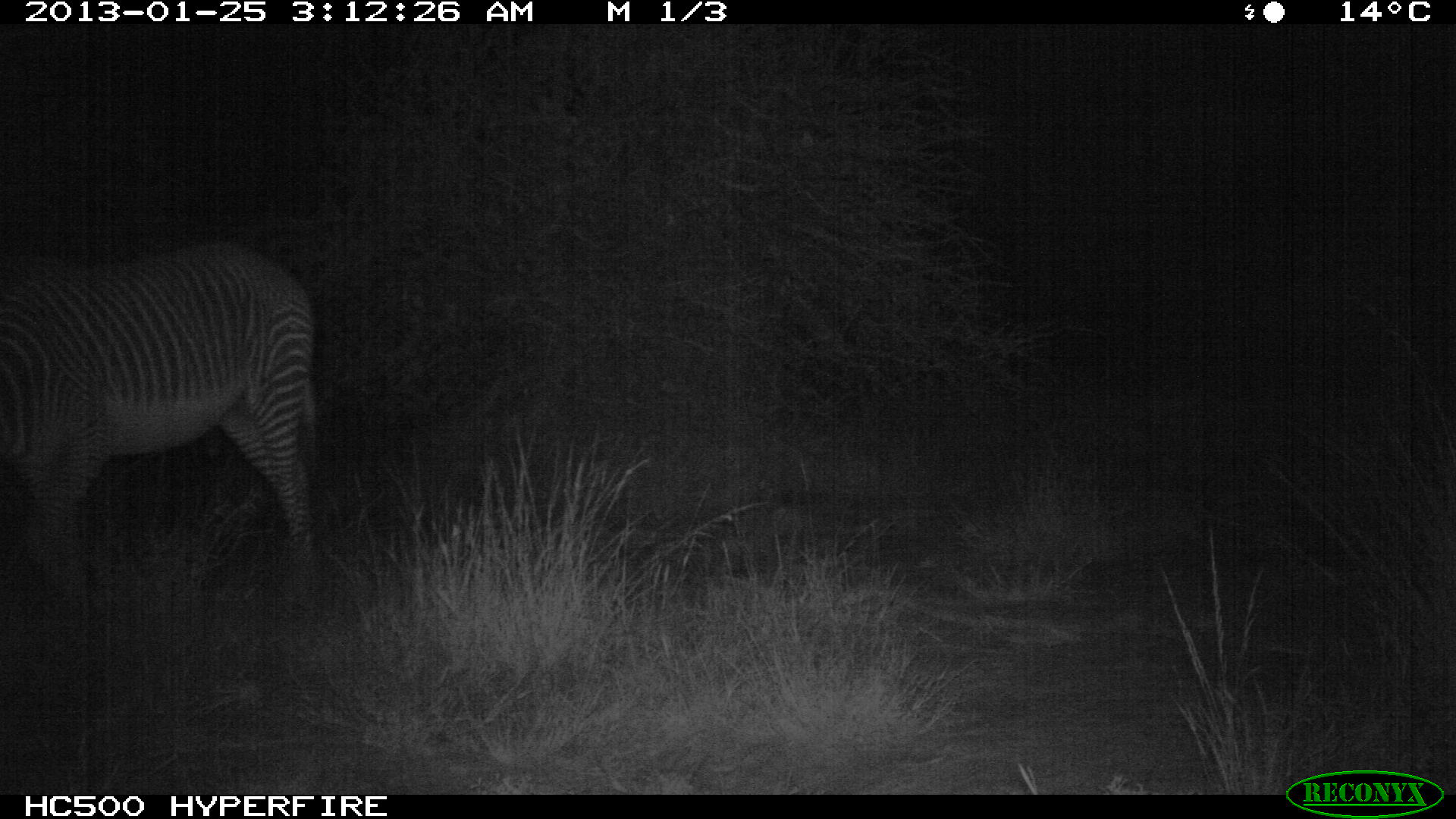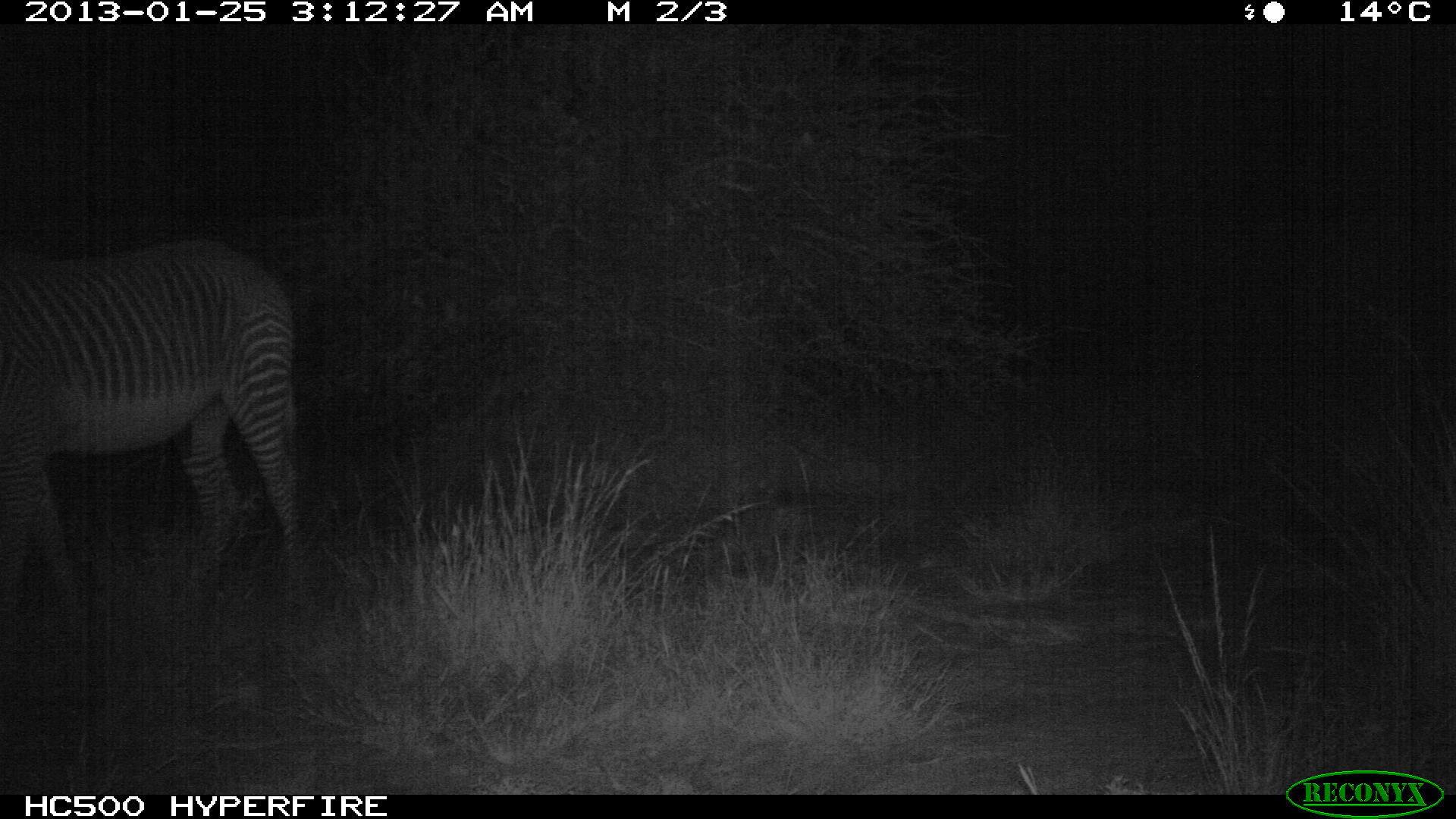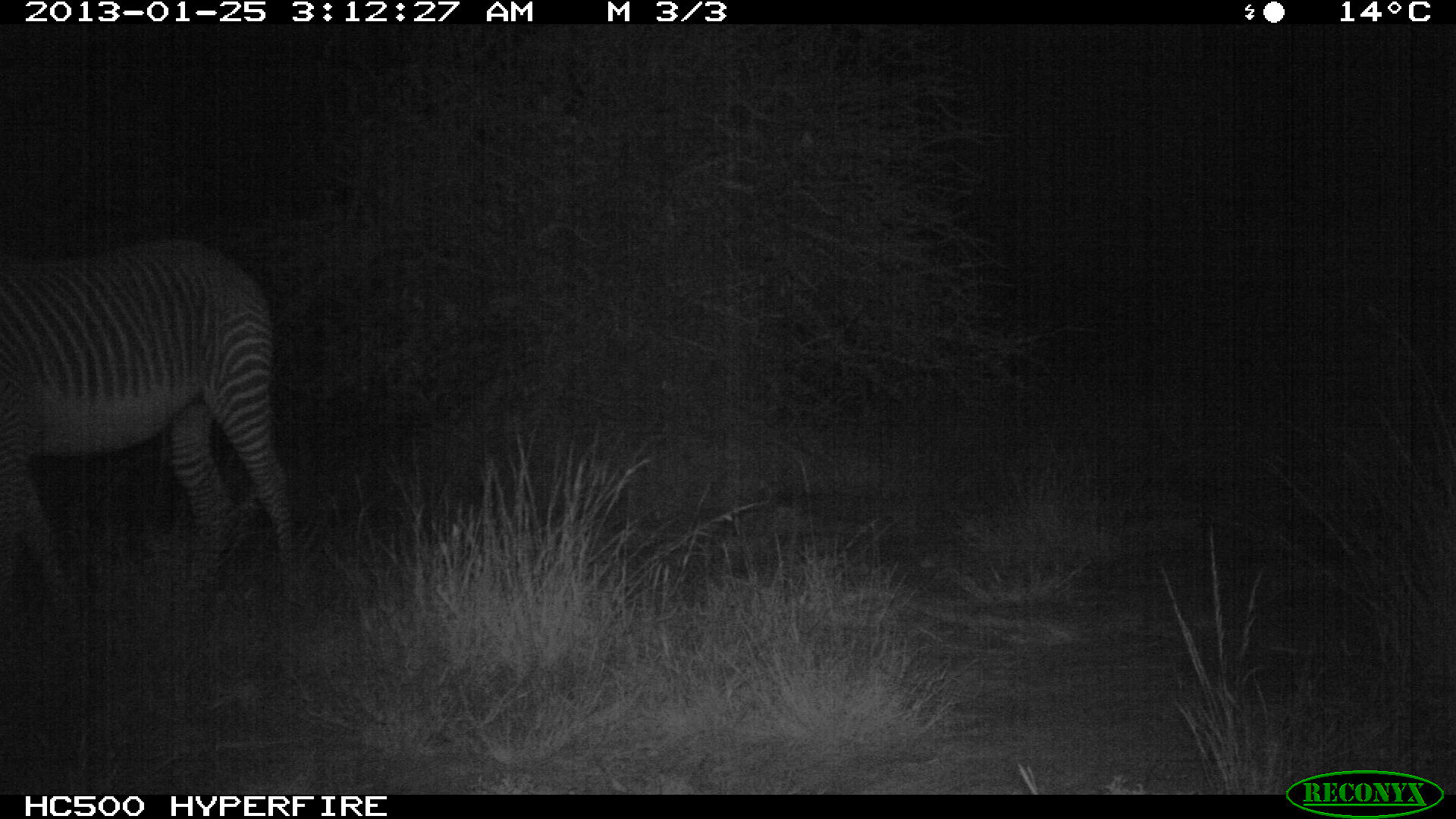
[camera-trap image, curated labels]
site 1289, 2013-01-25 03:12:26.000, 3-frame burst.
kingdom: Animalia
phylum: Chordata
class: Mammalia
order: Perissodactyla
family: Equidae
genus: Equus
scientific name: Equus grevyi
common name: grévy's zebra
Equus grevyi (grévy's zebra), count 1.